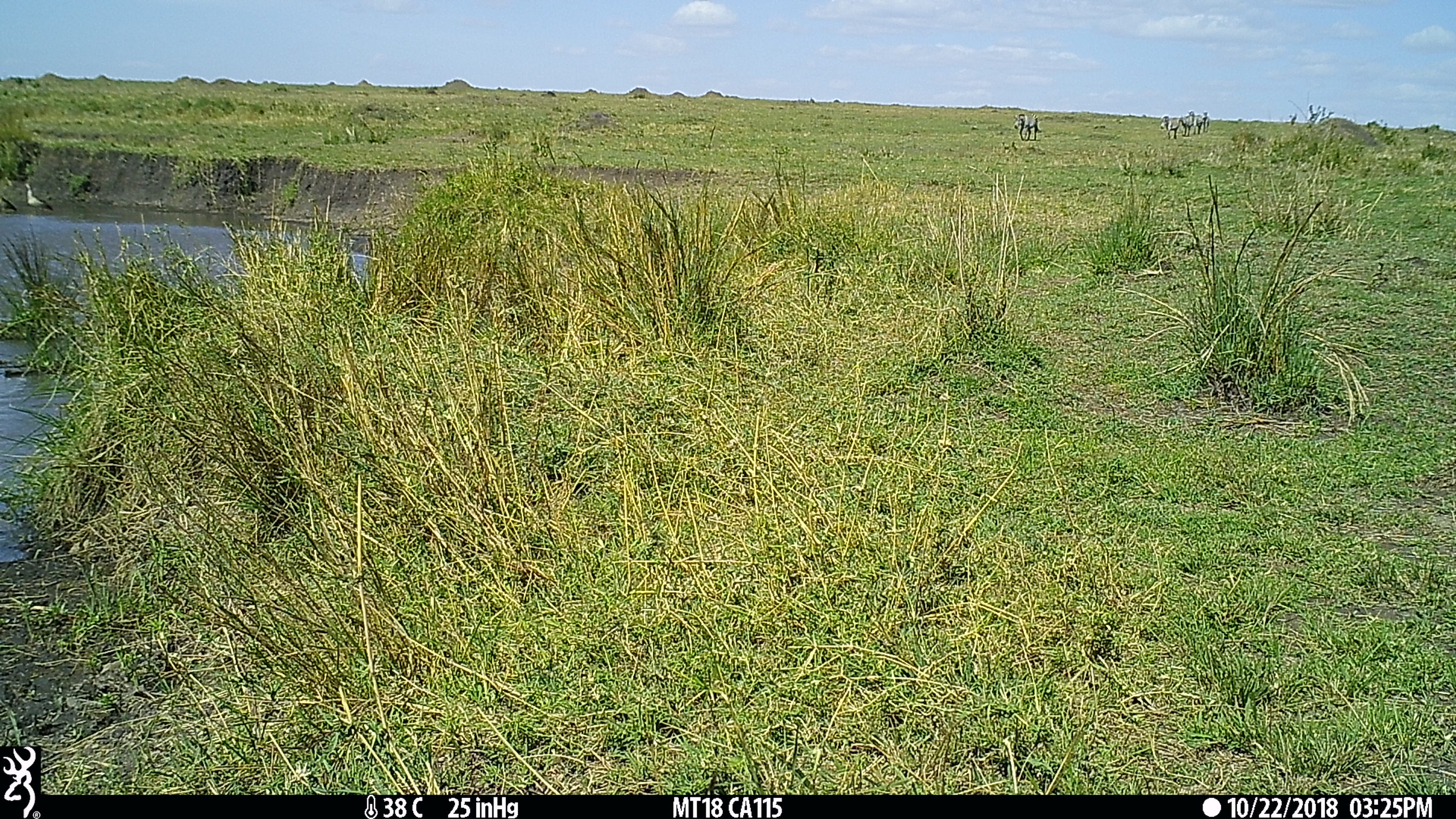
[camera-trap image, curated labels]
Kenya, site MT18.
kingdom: Animalia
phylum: Chordata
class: Mammalia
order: Perissodactyla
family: Equidae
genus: Equus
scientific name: Equus quagga burchellii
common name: burchell's zebra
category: zebra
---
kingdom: Animalia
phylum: Chordata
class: Aves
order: Anseriformes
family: Anatidae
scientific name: Anatidae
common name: goose